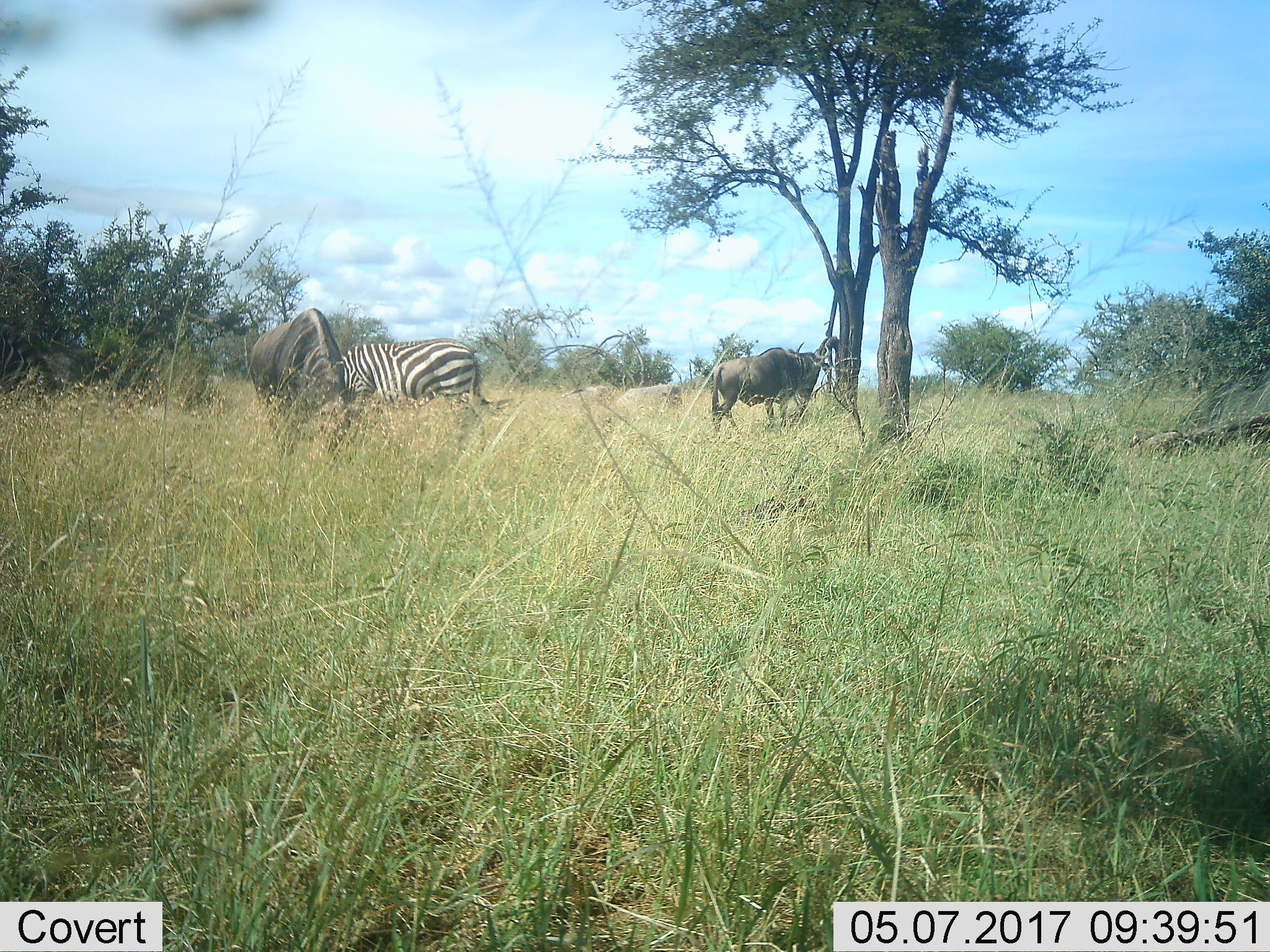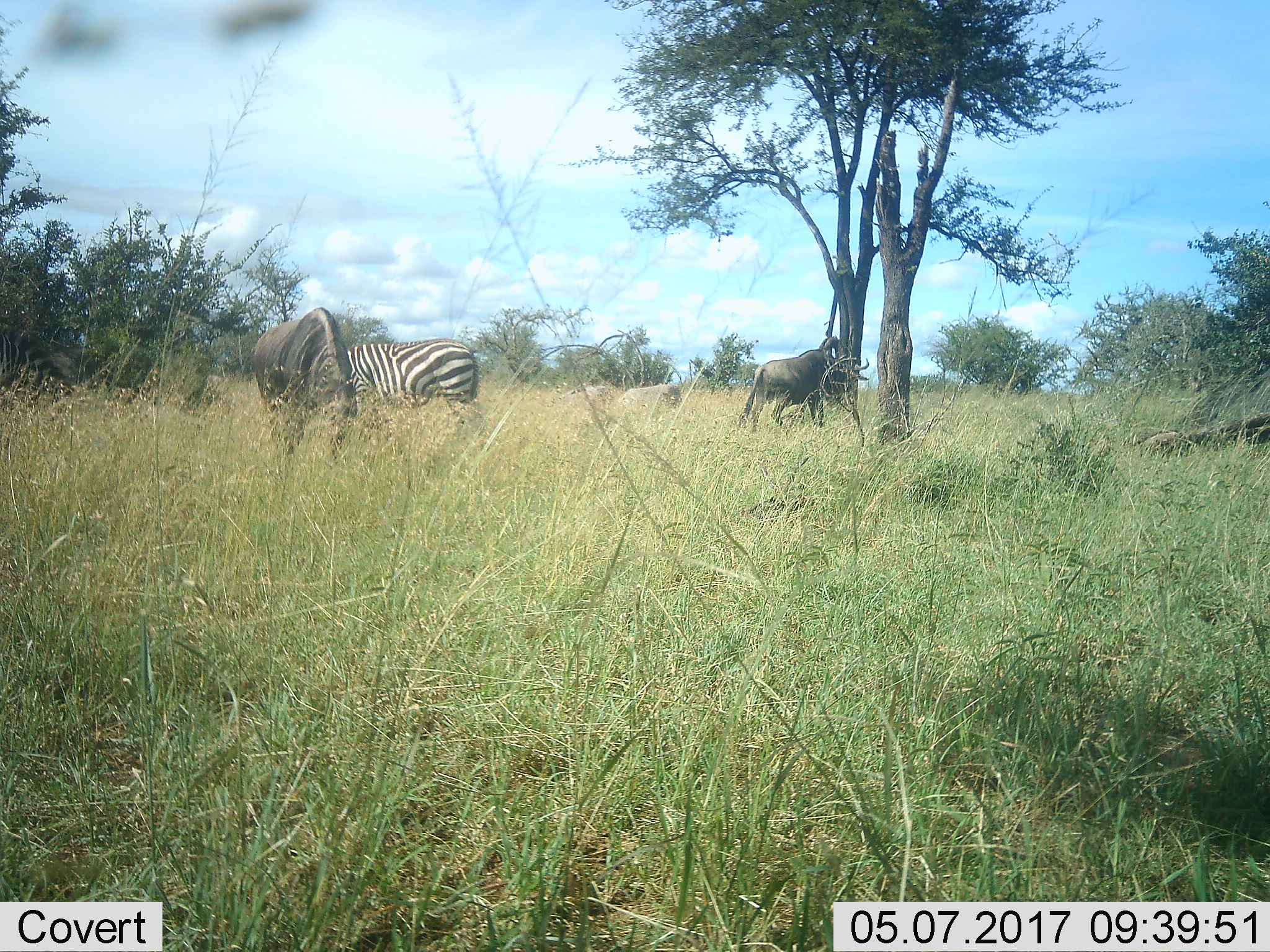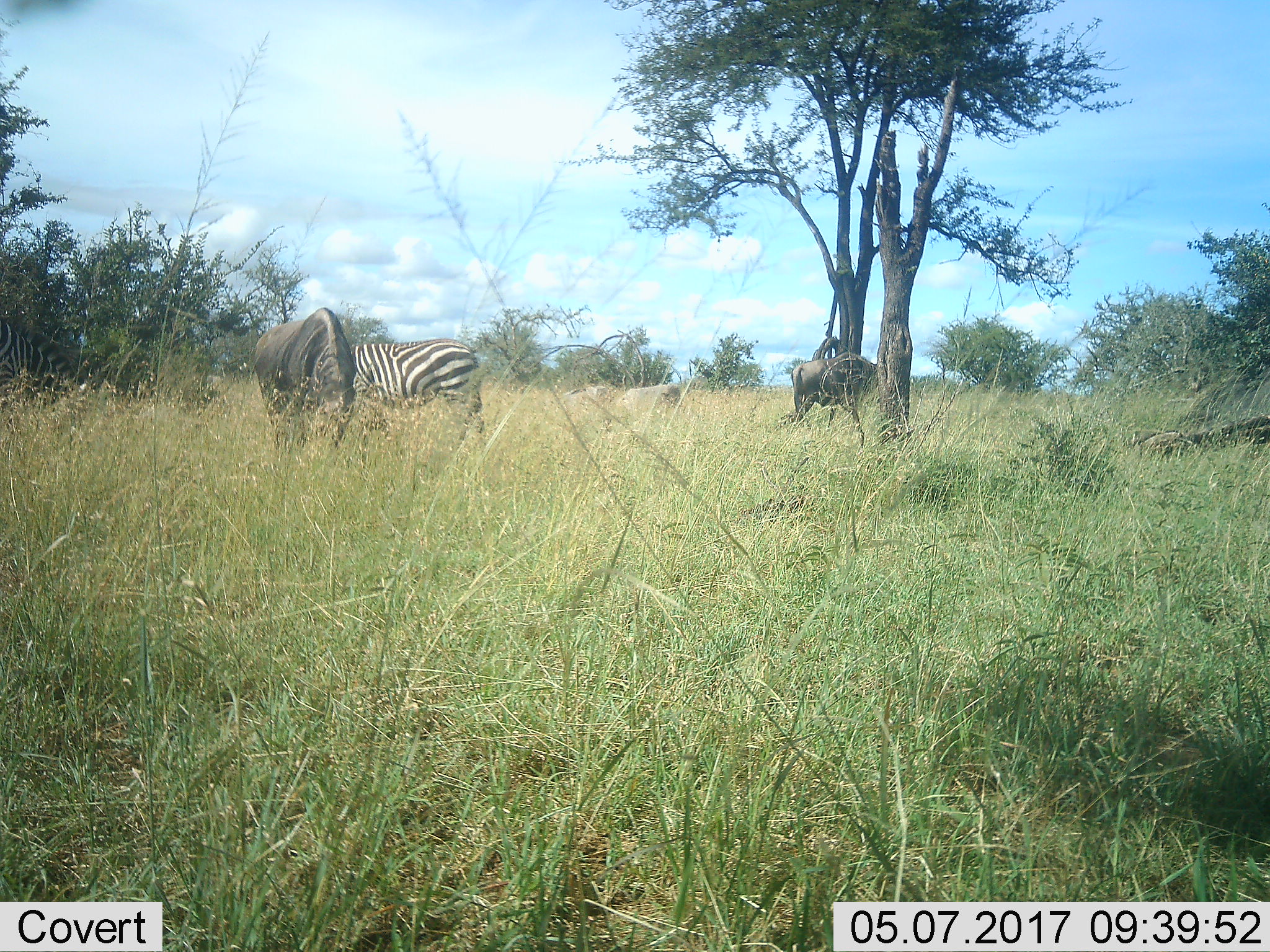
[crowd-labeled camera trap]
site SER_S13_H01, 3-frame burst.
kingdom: Animalia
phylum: Chordata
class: Mammalia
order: Artiodactyla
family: Bovidae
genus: Connochaetes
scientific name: Connochaetes taurinus taurinus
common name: blue wildebeest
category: wildebeestblue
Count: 2.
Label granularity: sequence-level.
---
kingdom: Animalia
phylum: Chordata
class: Mammalia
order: Perissodactyla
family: Equidae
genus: Equus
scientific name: Equus quagga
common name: plains zebra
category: zebraplains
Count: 1.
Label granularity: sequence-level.